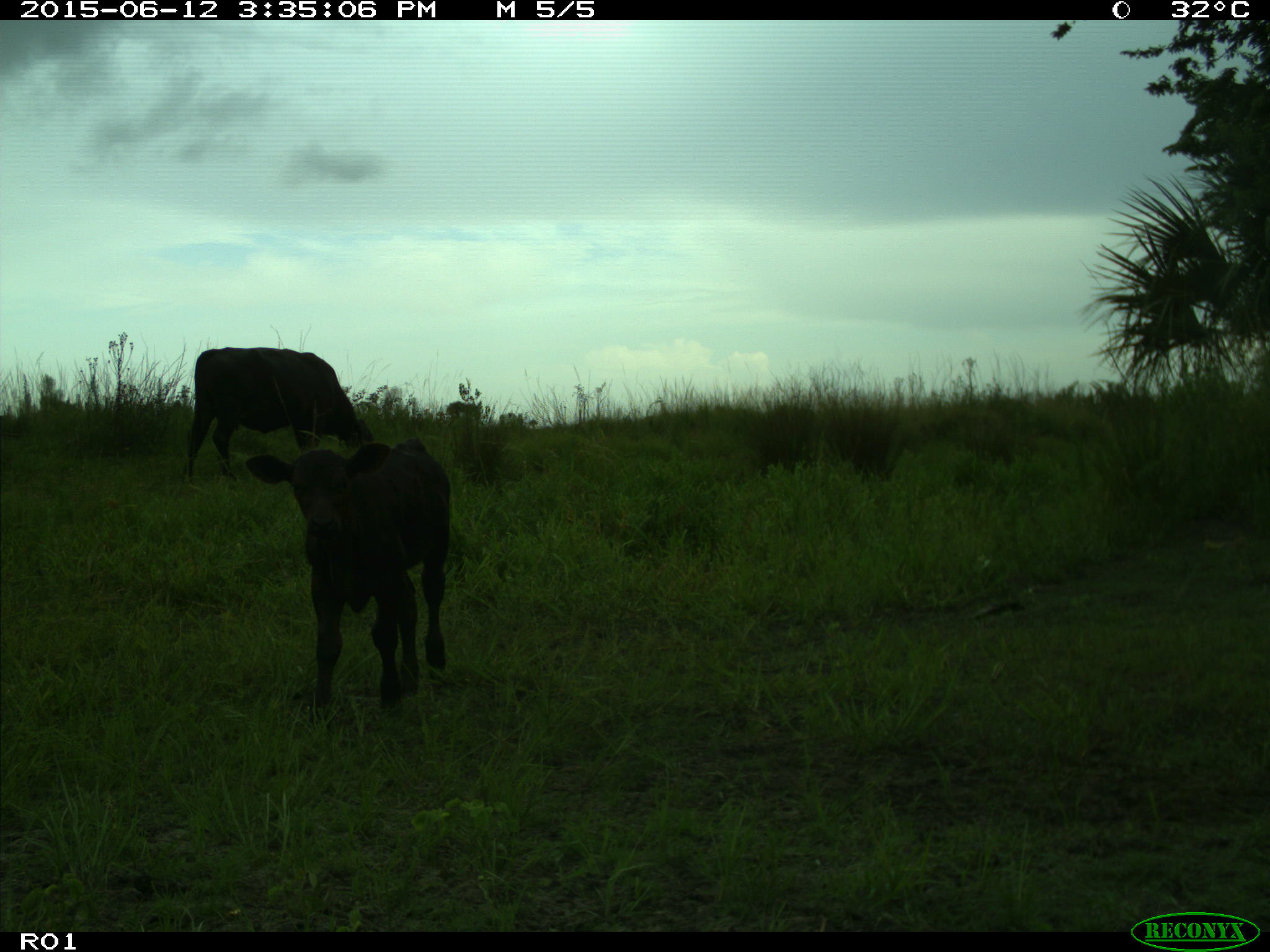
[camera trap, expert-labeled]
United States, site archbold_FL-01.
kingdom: Animalia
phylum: Chordata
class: Mammalia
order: Artiodactyla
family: Bovidae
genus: Bos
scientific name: Bos taurus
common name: domestic cow